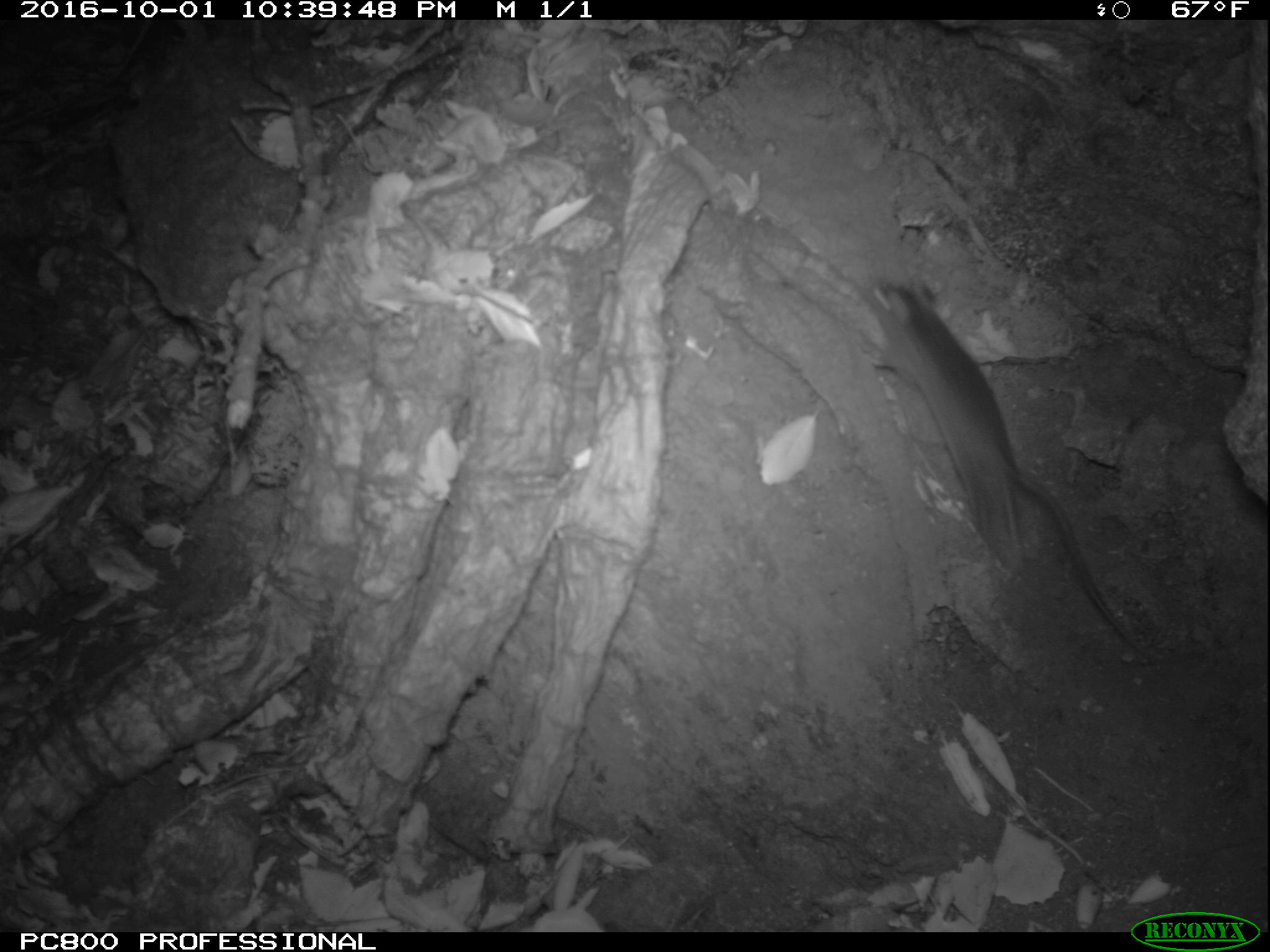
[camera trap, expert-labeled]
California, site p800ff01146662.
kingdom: Animalia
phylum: Chordata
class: Mammalia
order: Rodentia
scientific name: Rodentia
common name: rodent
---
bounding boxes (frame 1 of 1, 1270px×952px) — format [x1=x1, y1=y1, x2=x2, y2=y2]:
rodent: [x1=863, y1=278, x2=1145, y2=653]